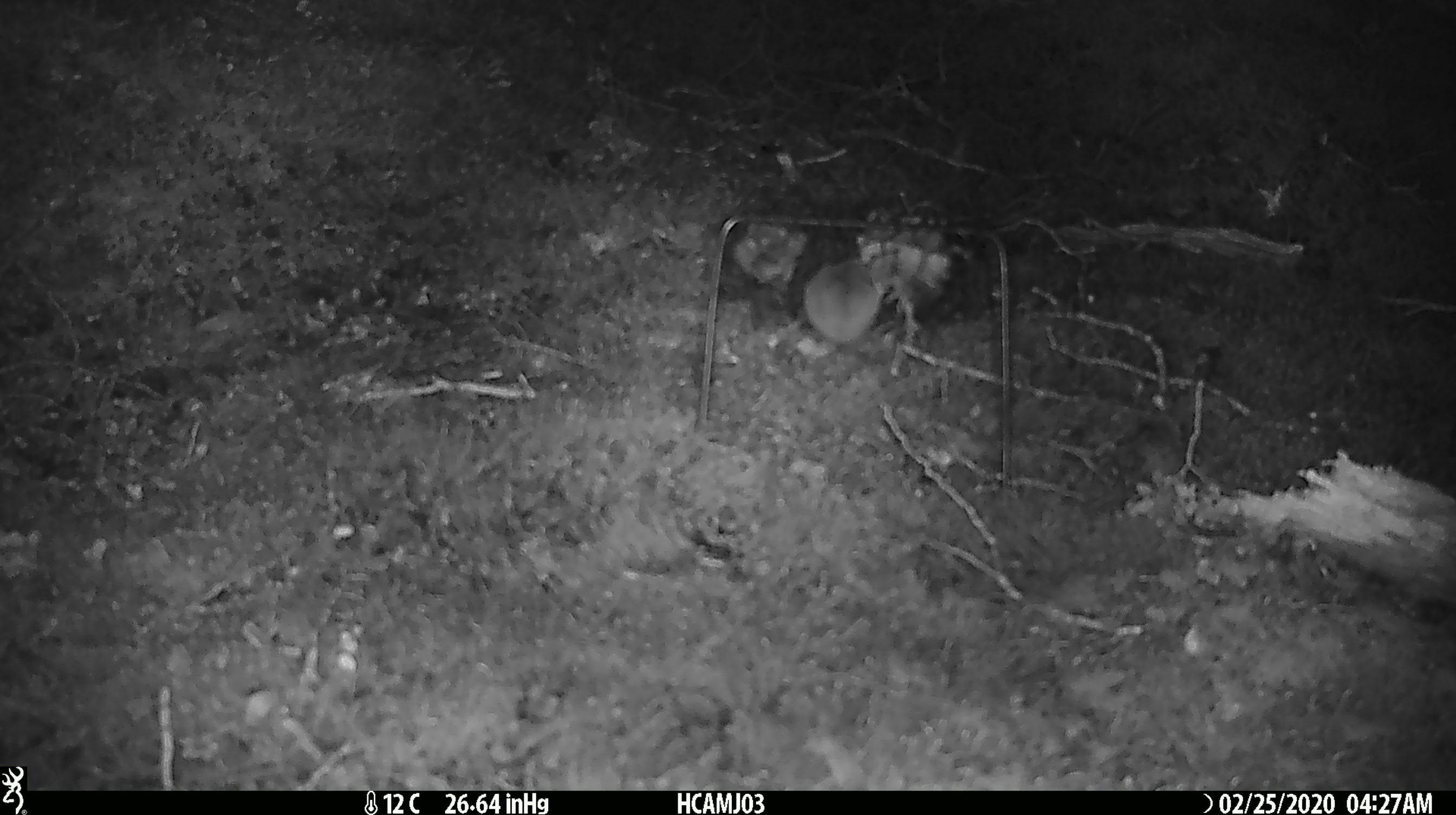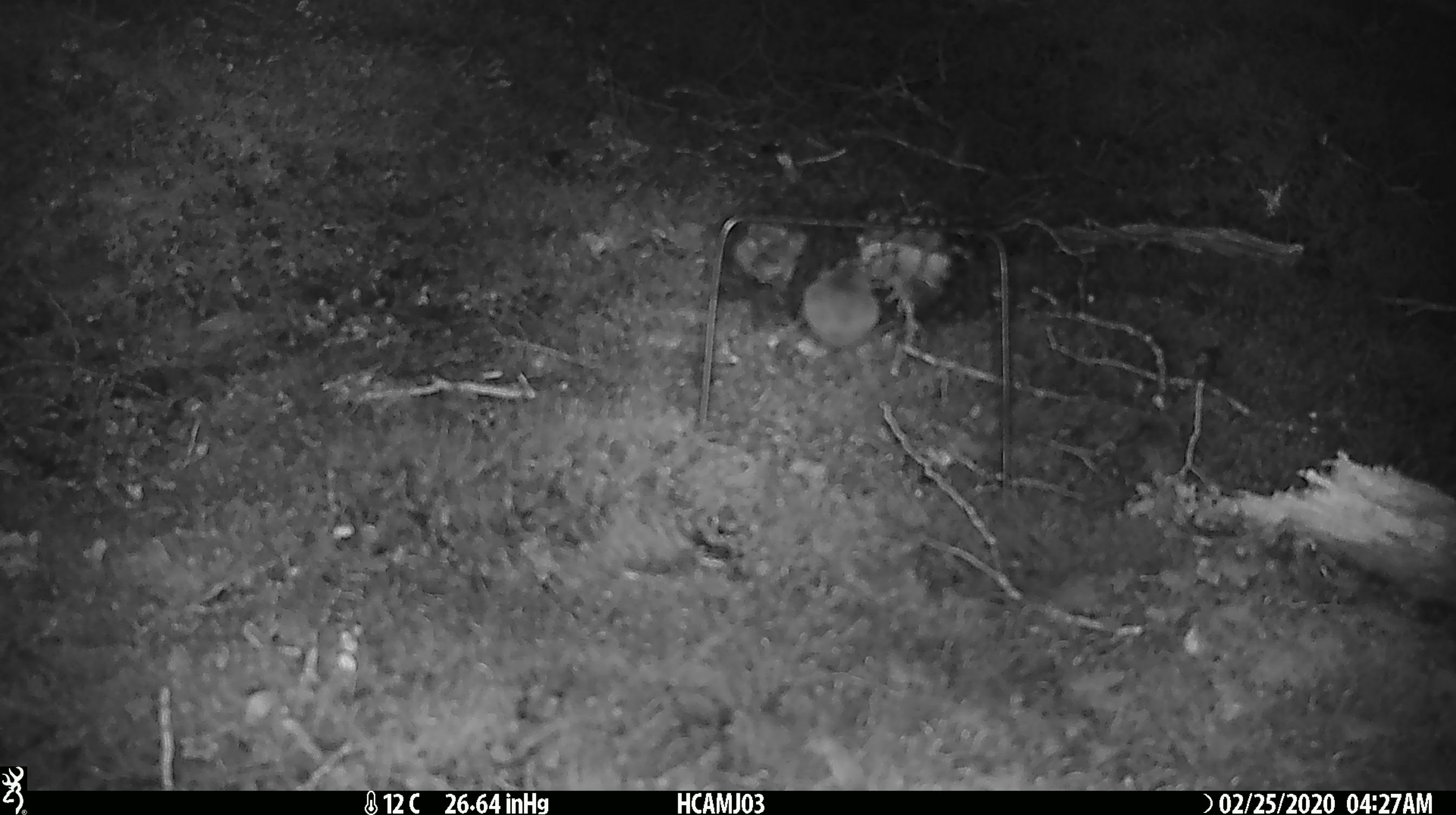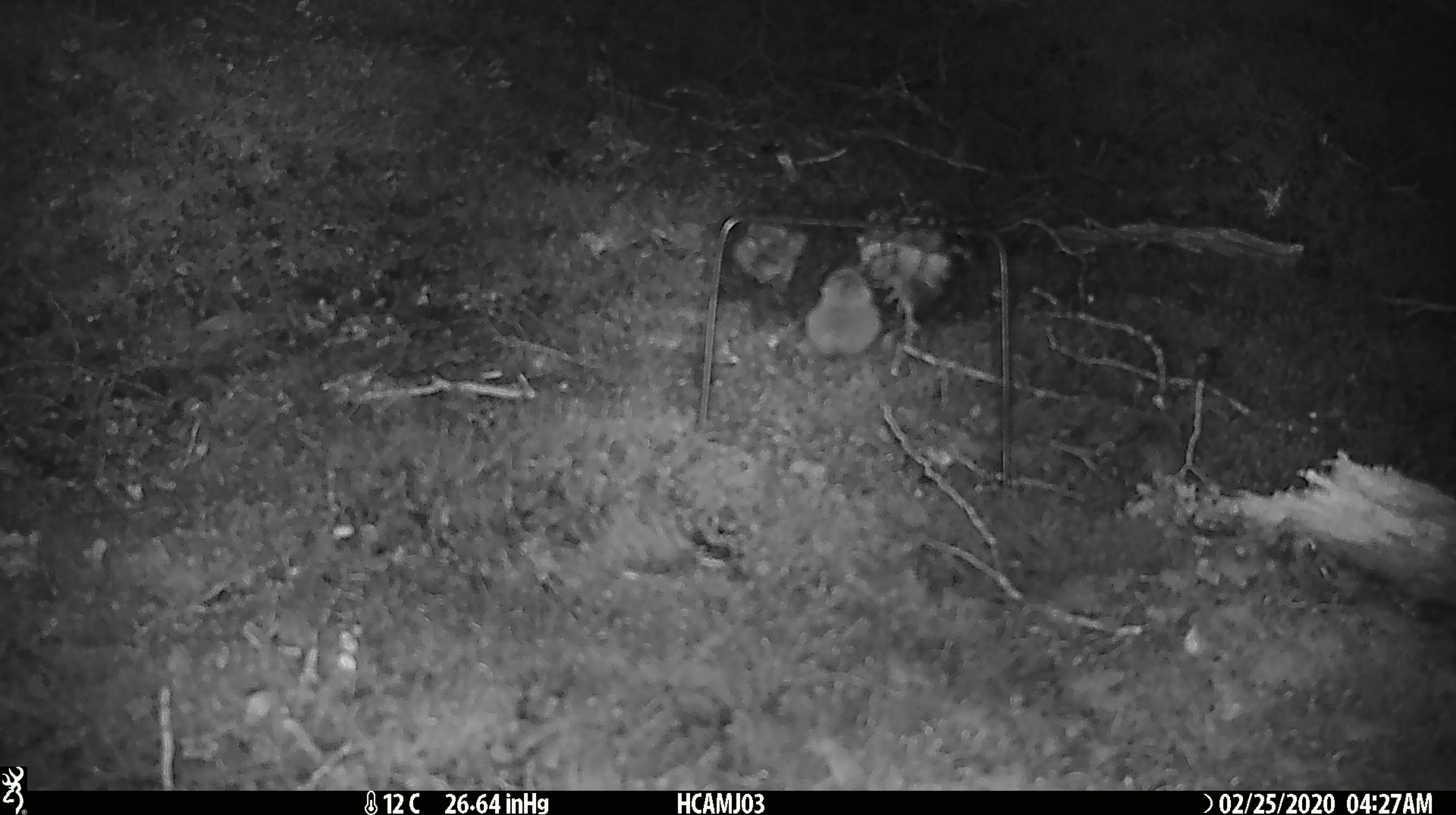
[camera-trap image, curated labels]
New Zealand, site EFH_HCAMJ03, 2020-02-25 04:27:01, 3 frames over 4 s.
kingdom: Animalia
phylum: Chordata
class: Mammalia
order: Rodentia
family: Muridae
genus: Mus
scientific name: Mus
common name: mouse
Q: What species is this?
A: Mouse (Mus).